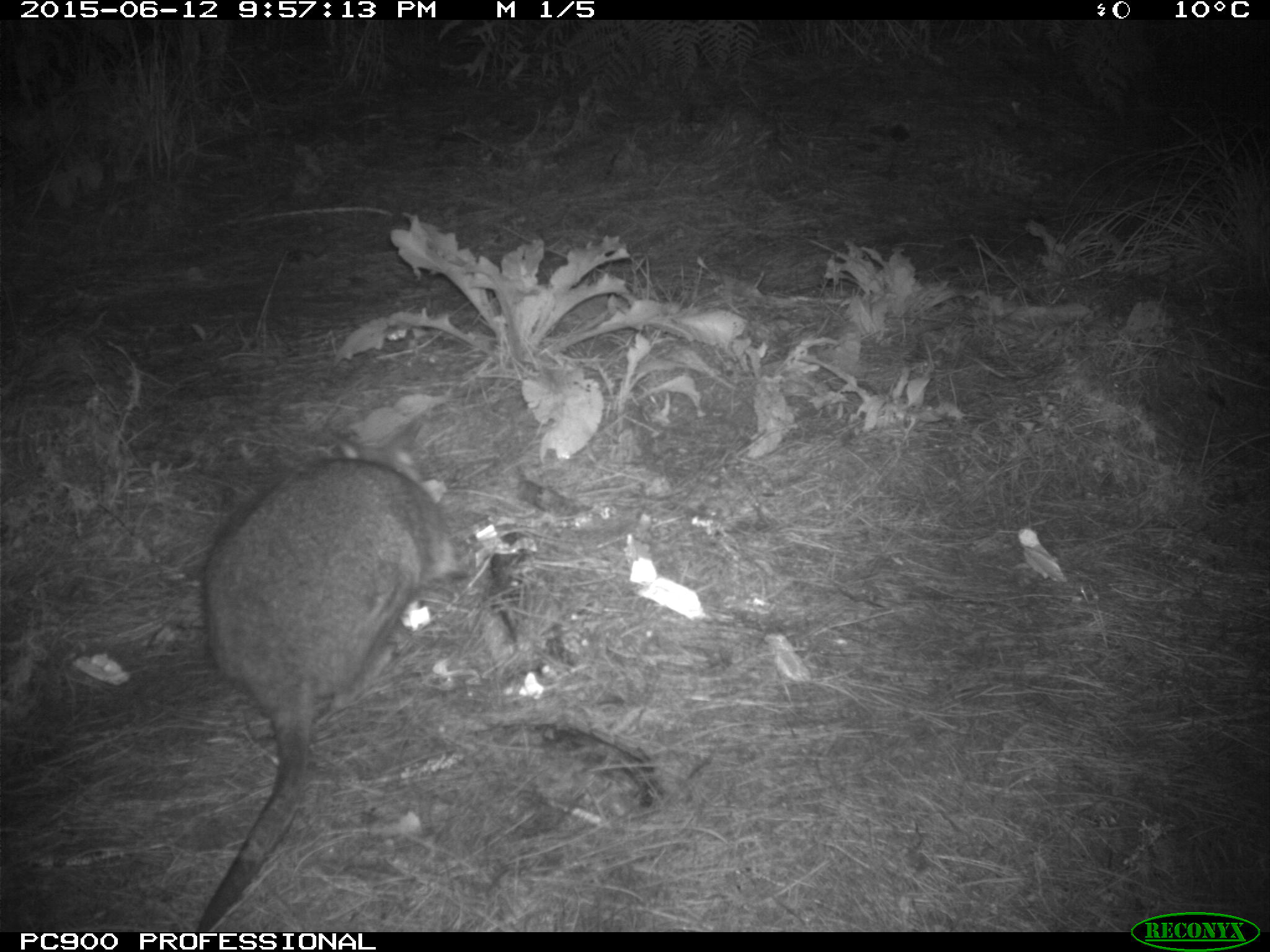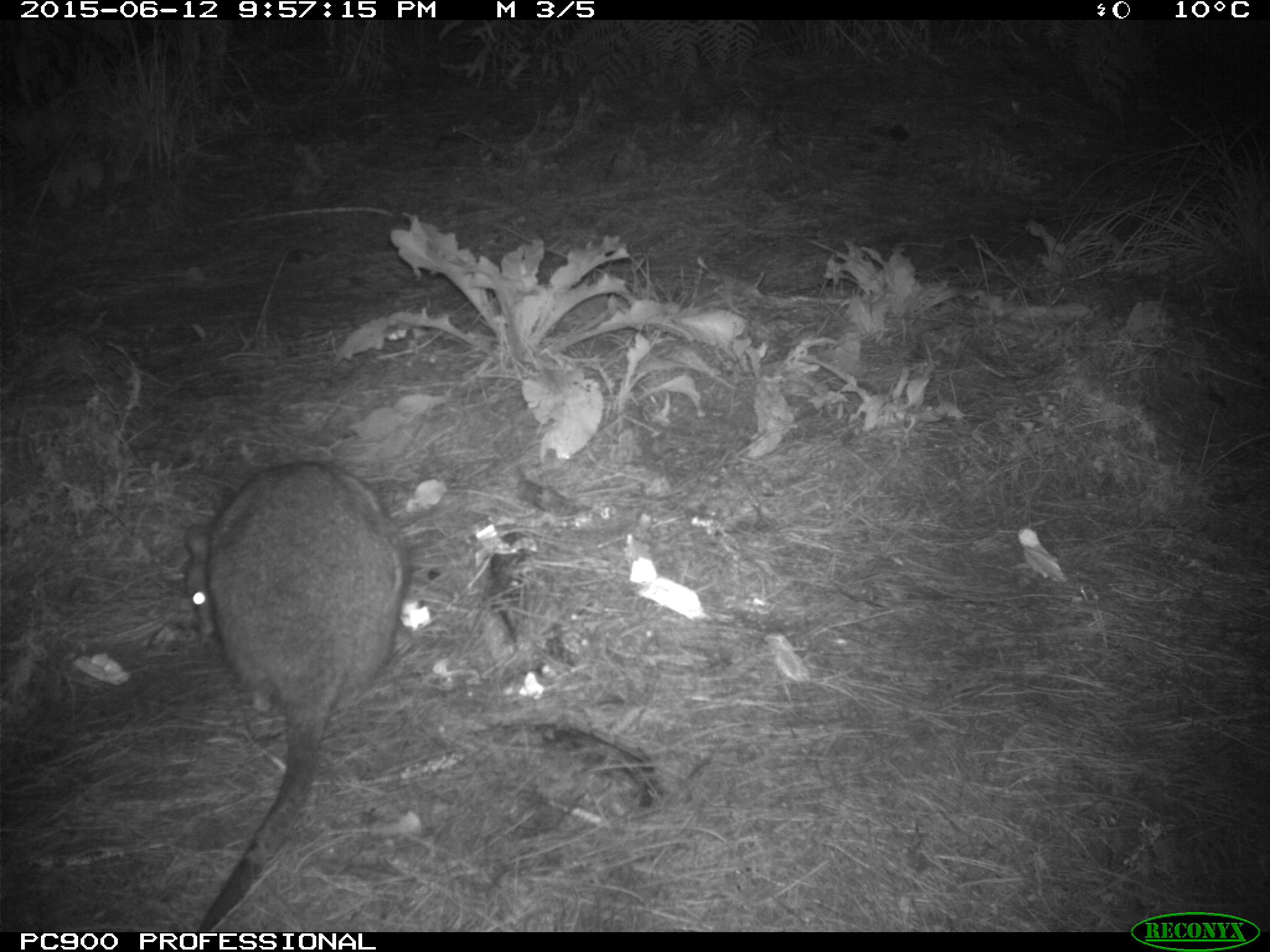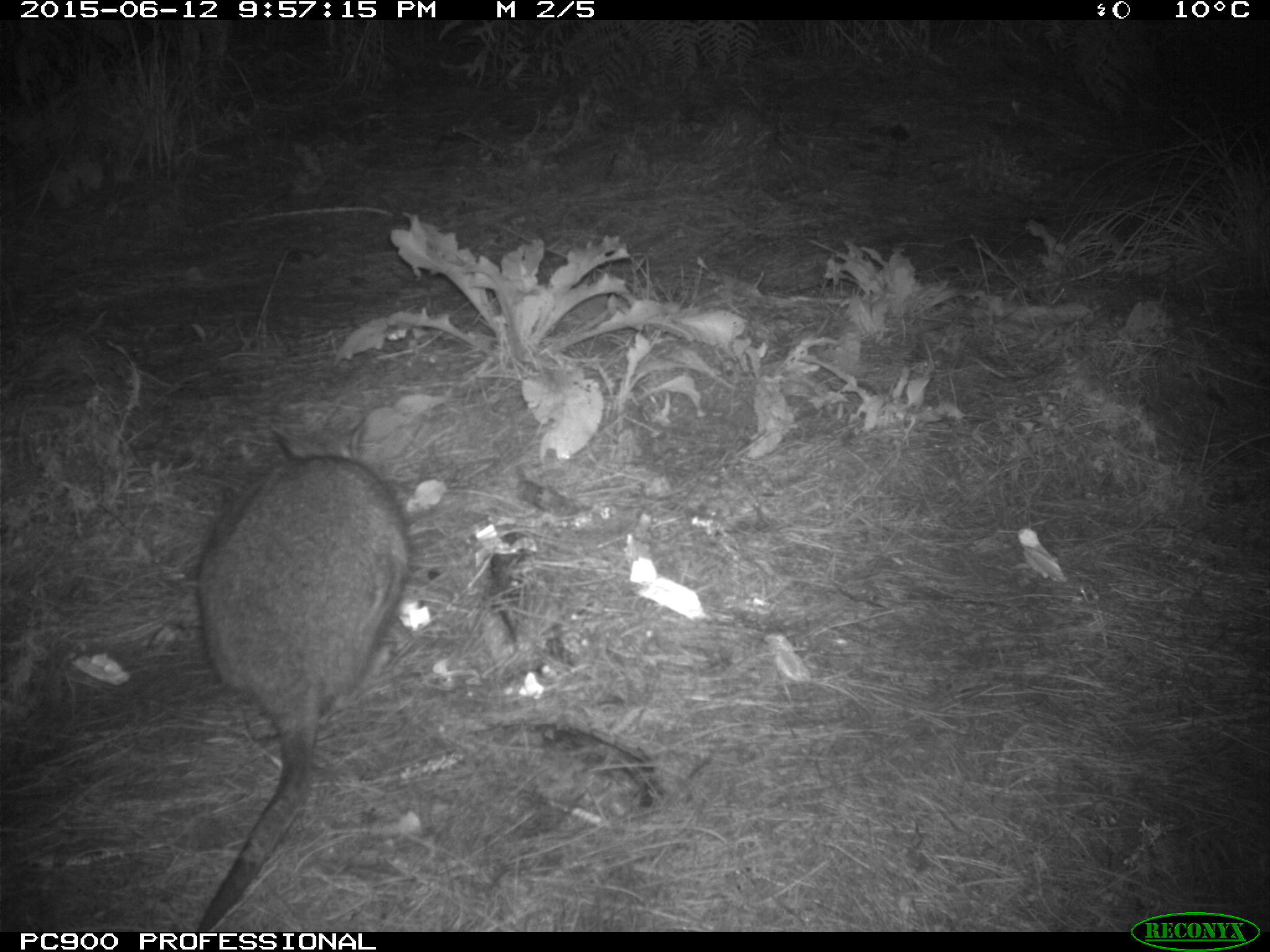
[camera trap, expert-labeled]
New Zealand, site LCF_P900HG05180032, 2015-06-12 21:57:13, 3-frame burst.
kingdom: Animalia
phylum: Chordata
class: Mammalia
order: Diprotodontia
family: Macropodidae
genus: Notamacropus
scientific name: Notamacropus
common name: wallaby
Wallaby (Notamacropus).